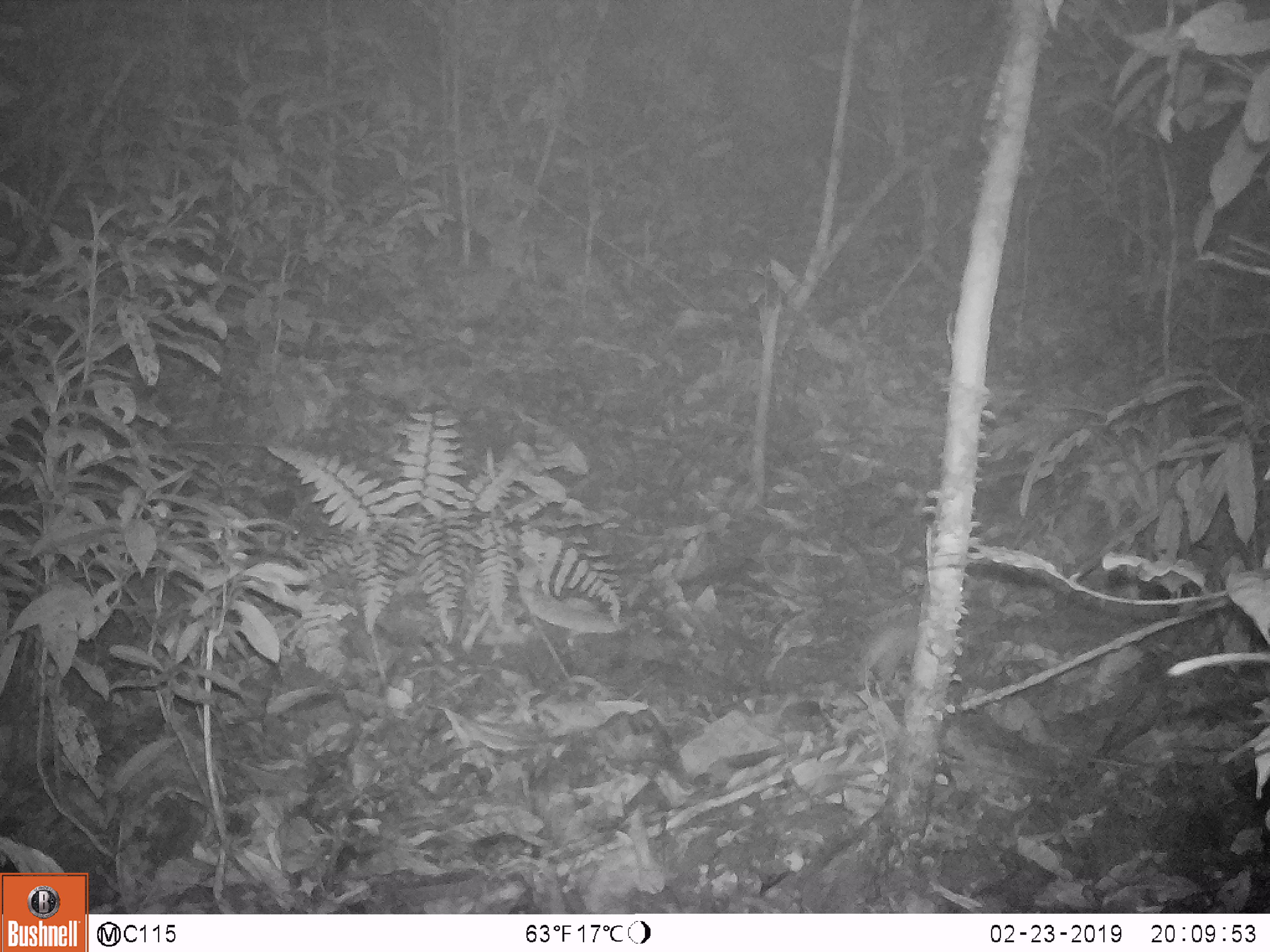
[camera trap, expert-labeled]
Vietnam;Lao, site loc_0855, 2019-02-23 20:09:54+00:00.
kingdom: Animalia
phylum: Chordata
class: Mammalia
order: Rodentia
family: Muridae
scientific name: Muridae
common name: old-world mice and rats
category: unidentified murid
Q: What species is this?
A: Unidentified murid (old-world mice and rats) (Muridae).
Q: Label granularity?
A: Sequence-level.